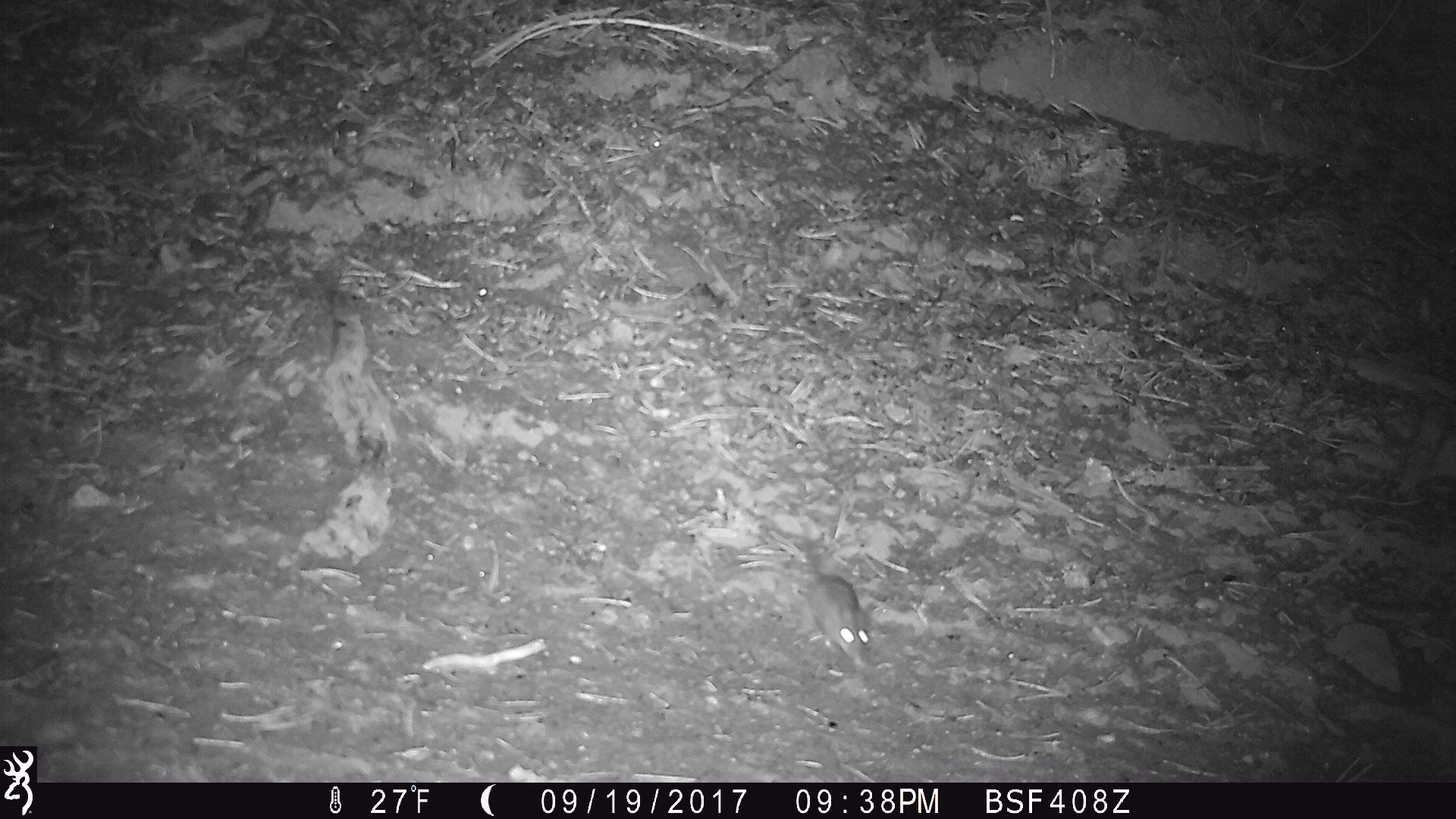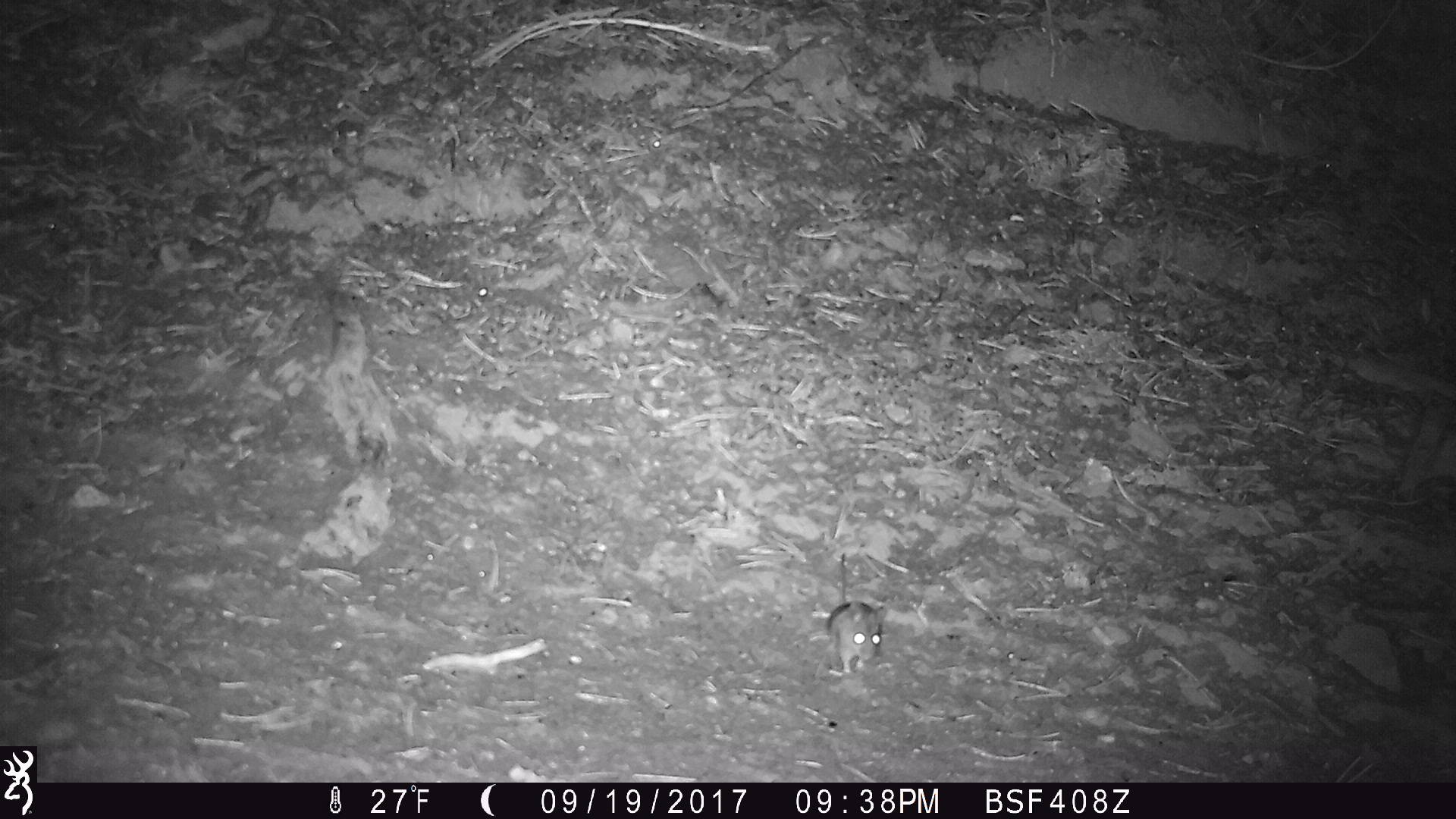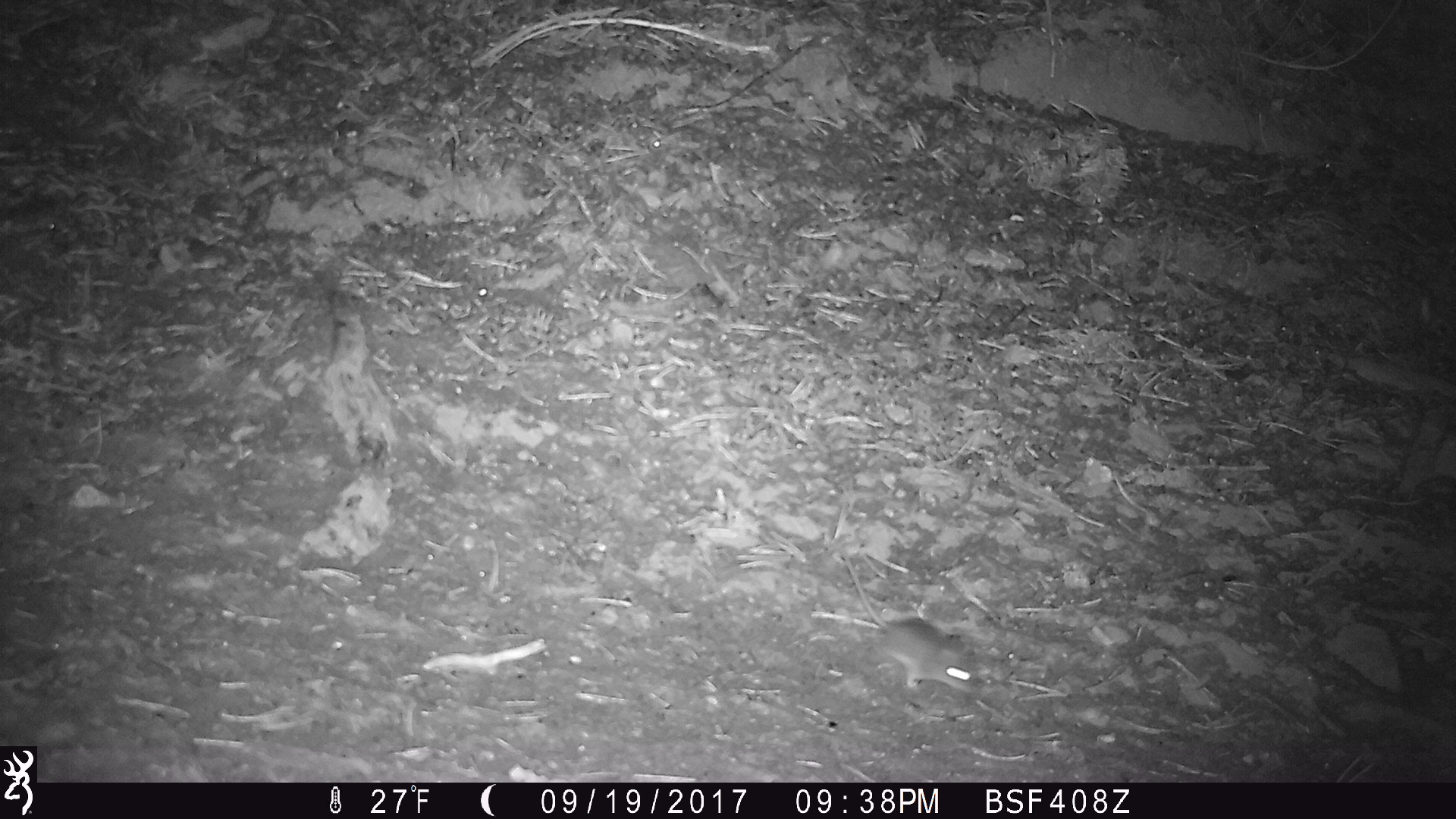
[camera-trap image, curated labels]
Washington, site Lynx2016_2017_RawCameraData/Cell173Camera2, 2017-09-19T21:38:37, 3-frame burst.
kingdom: Animalia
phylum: Chordata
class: Mammalia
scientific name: Mammalia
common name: small mammal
Small mammal (Mammalia). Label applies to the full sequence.